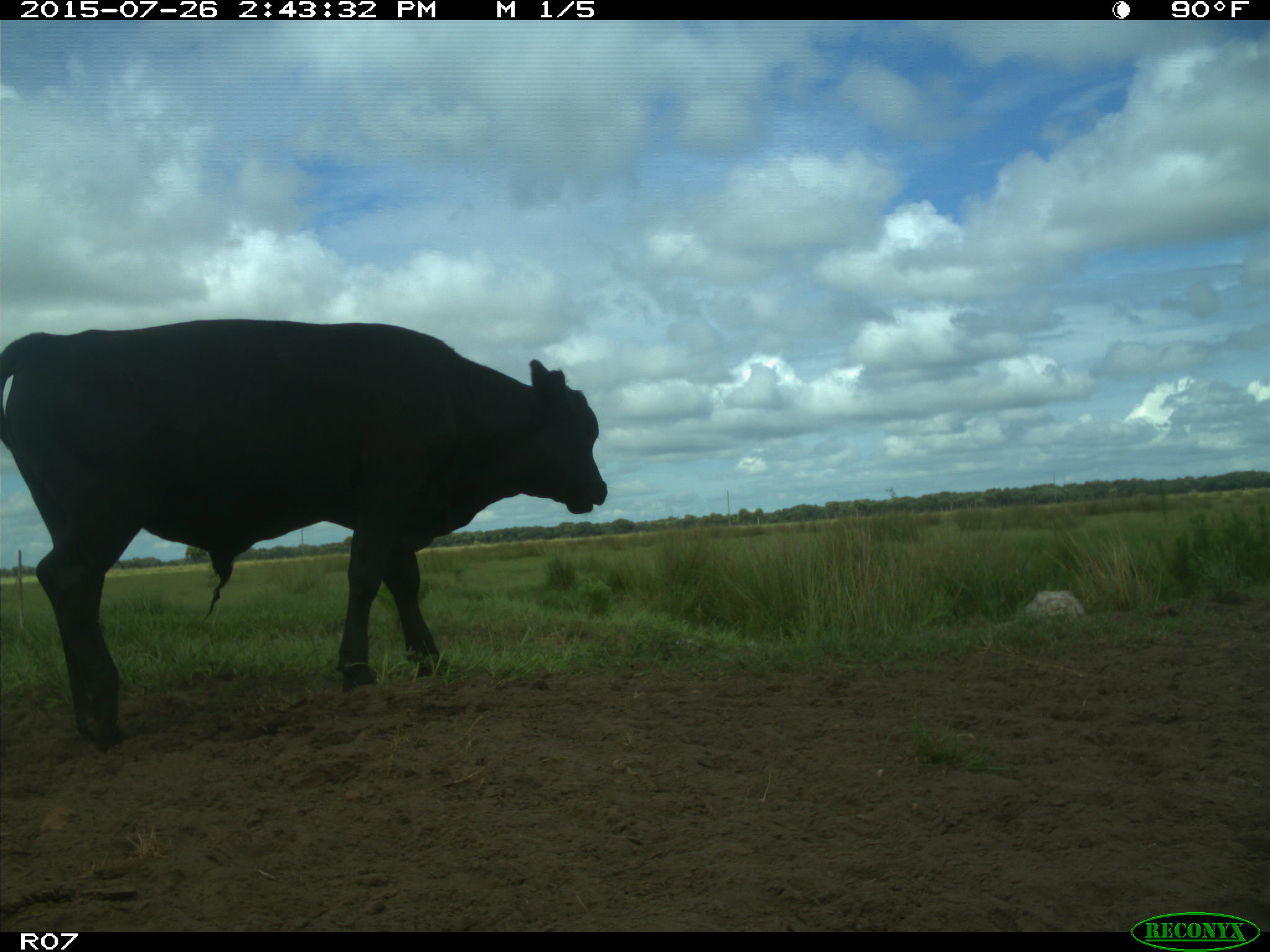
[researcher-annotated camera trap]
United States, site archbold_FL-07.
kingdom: Animalia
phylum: Chordata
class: Mammalia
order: Artiodactyla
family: Bovidae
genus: Bos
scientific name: Bos taurus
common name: domestic cow